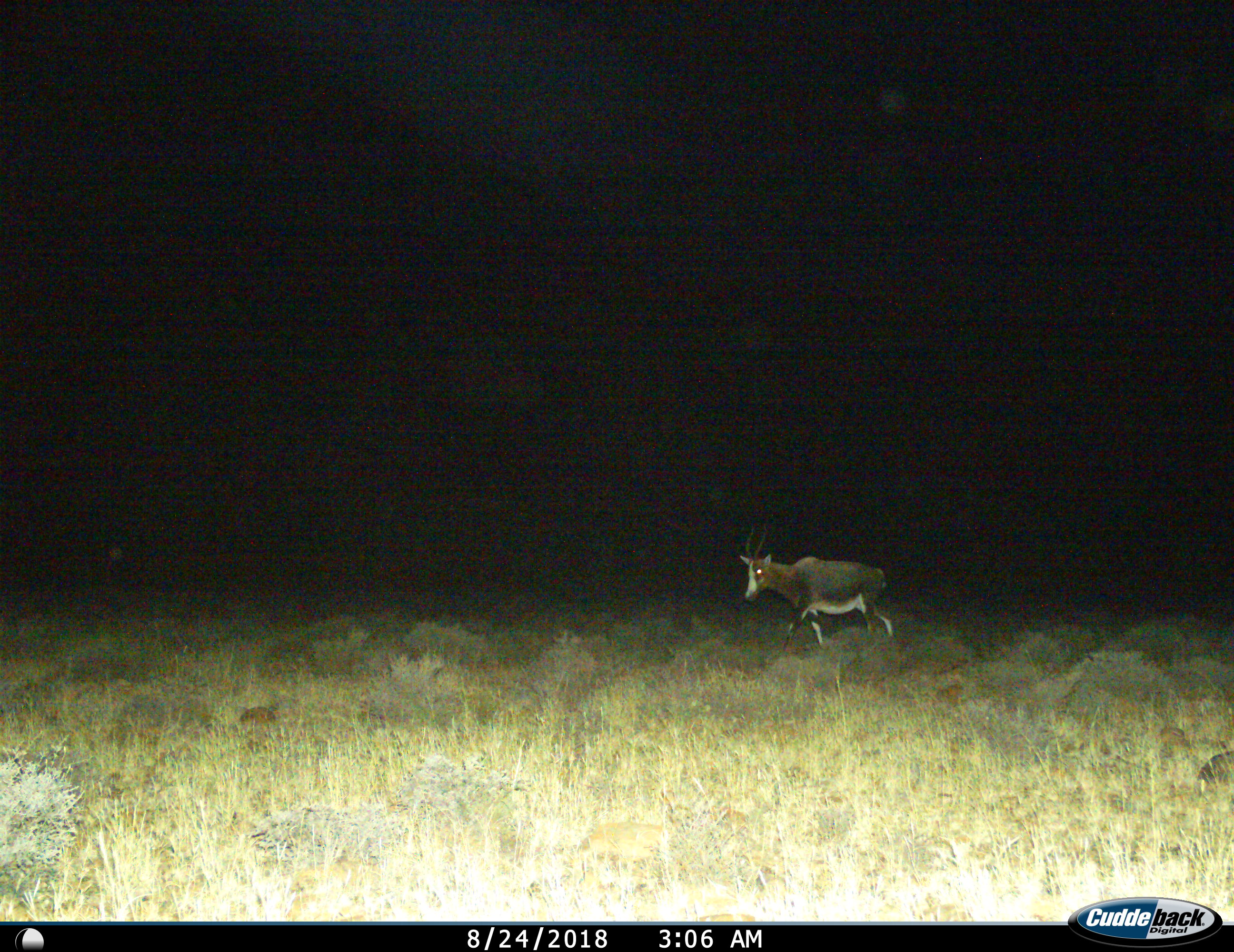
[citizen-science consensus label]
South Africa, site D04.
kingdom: Animalia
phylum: Chordata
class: Mammalia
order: Artiodactyla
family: Bovidae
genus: Damaliscus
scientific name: Damaliscus pygargus phillipsi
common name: blesbok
Blesbok (Damaliscus pygargus phillipsi), count 1. Behavior (volunteer vote fractions): standing 0%, resting 0%, moving 100%, interacting 0%. Young present (vote fraction): 0%. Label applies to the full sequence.